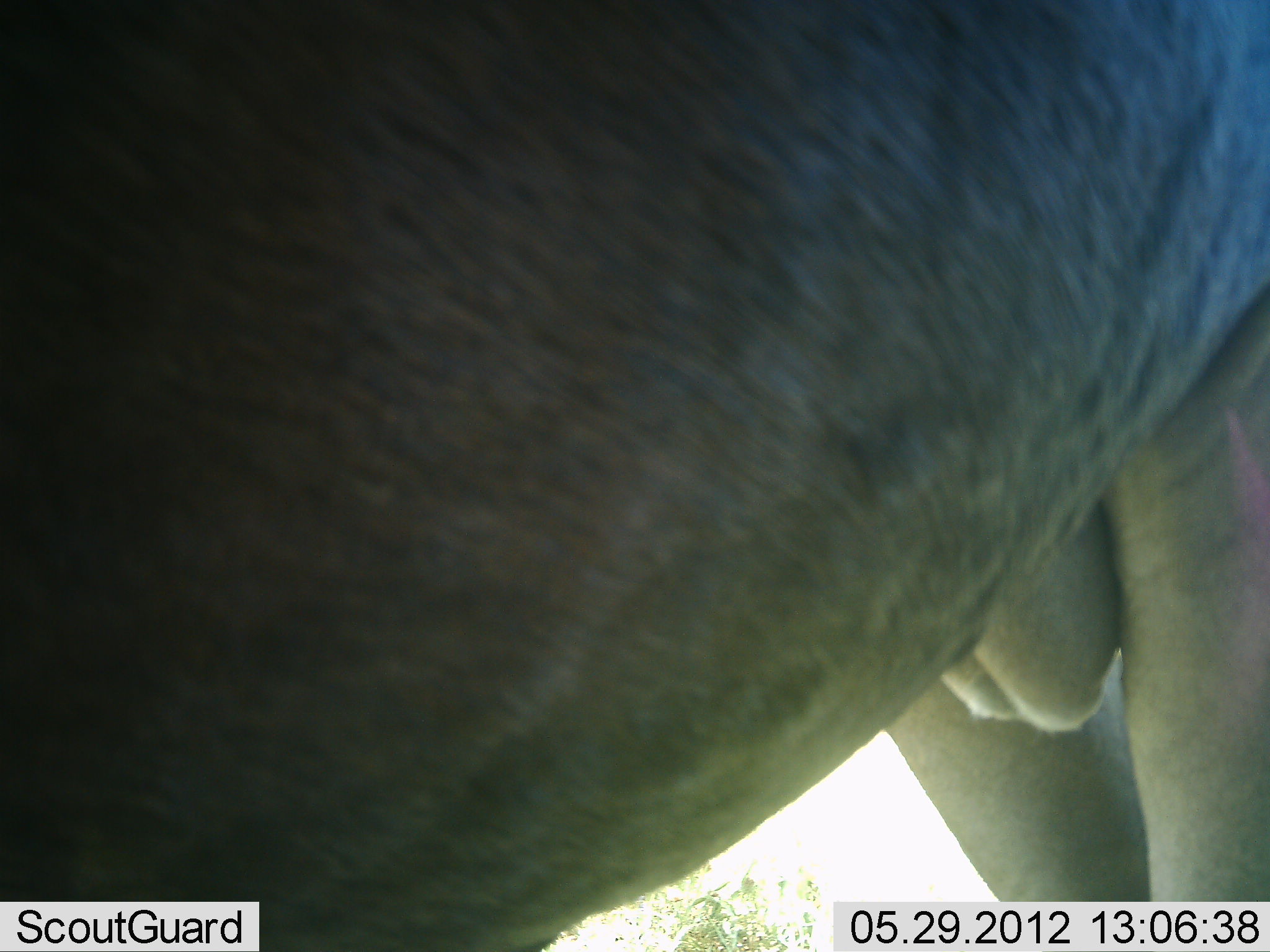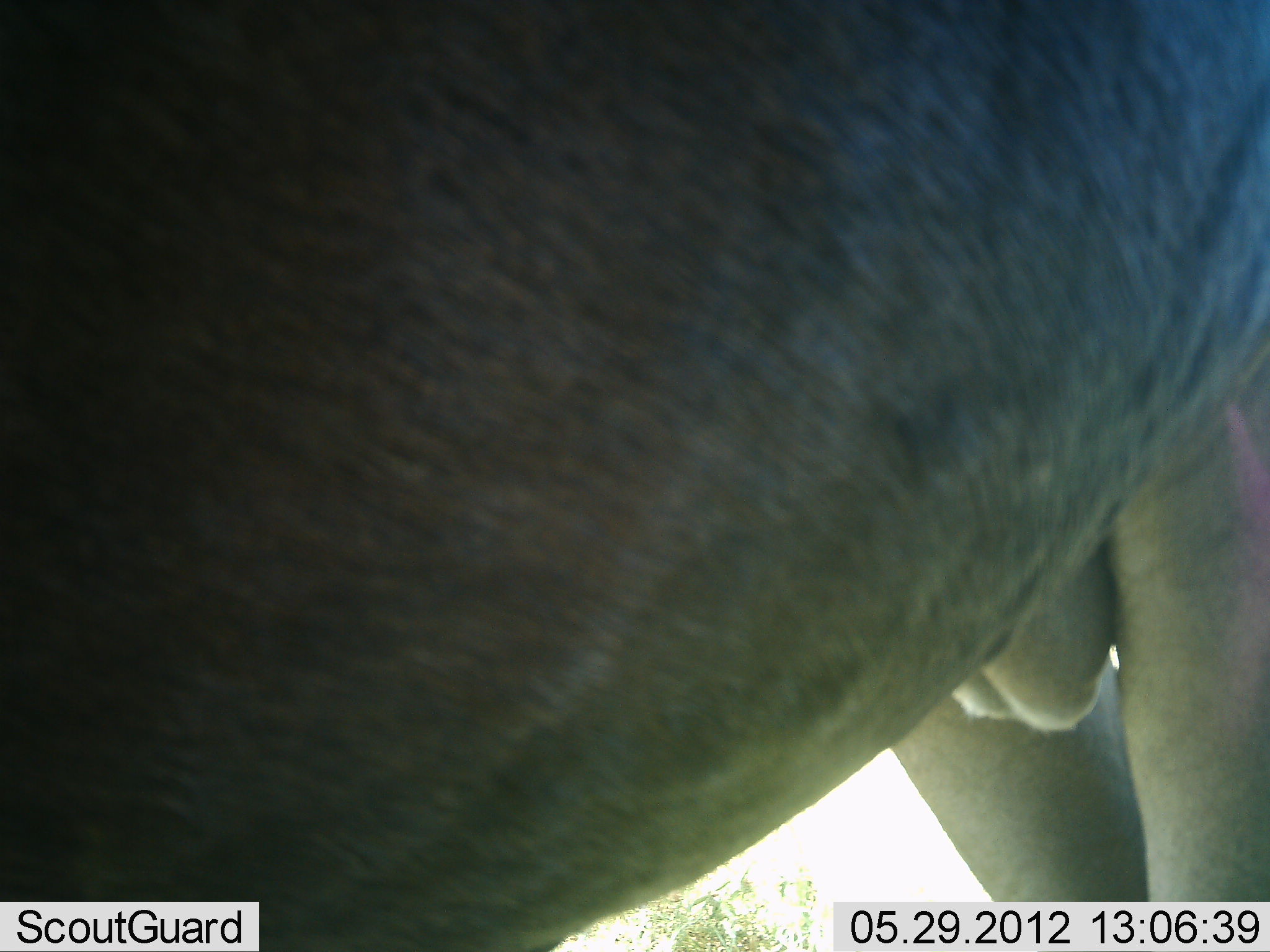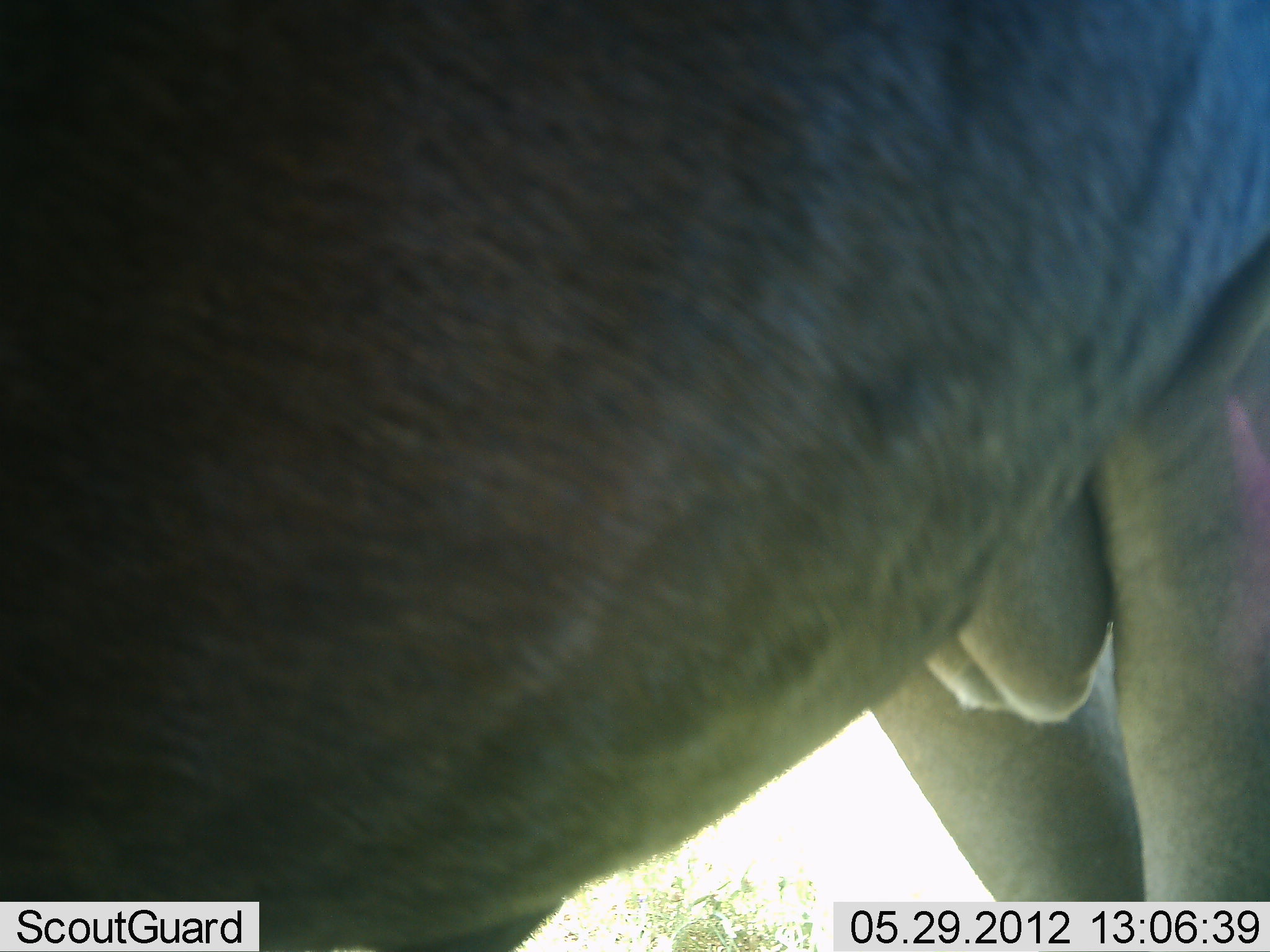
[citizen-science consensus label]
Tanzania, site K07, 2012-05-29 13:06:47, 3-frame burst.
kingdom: Animalia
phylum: Chordata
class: Mammalia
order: Artiodactyla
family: Bovidae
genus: Connochaetes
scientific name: Connochaetes taurinus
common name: blue wildebeest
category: wildebeest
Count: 1.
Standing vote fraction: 100%.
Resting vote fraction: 0%.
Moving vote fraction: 0%.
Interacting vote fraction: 0%.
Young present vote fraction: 0%.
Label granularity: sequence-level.